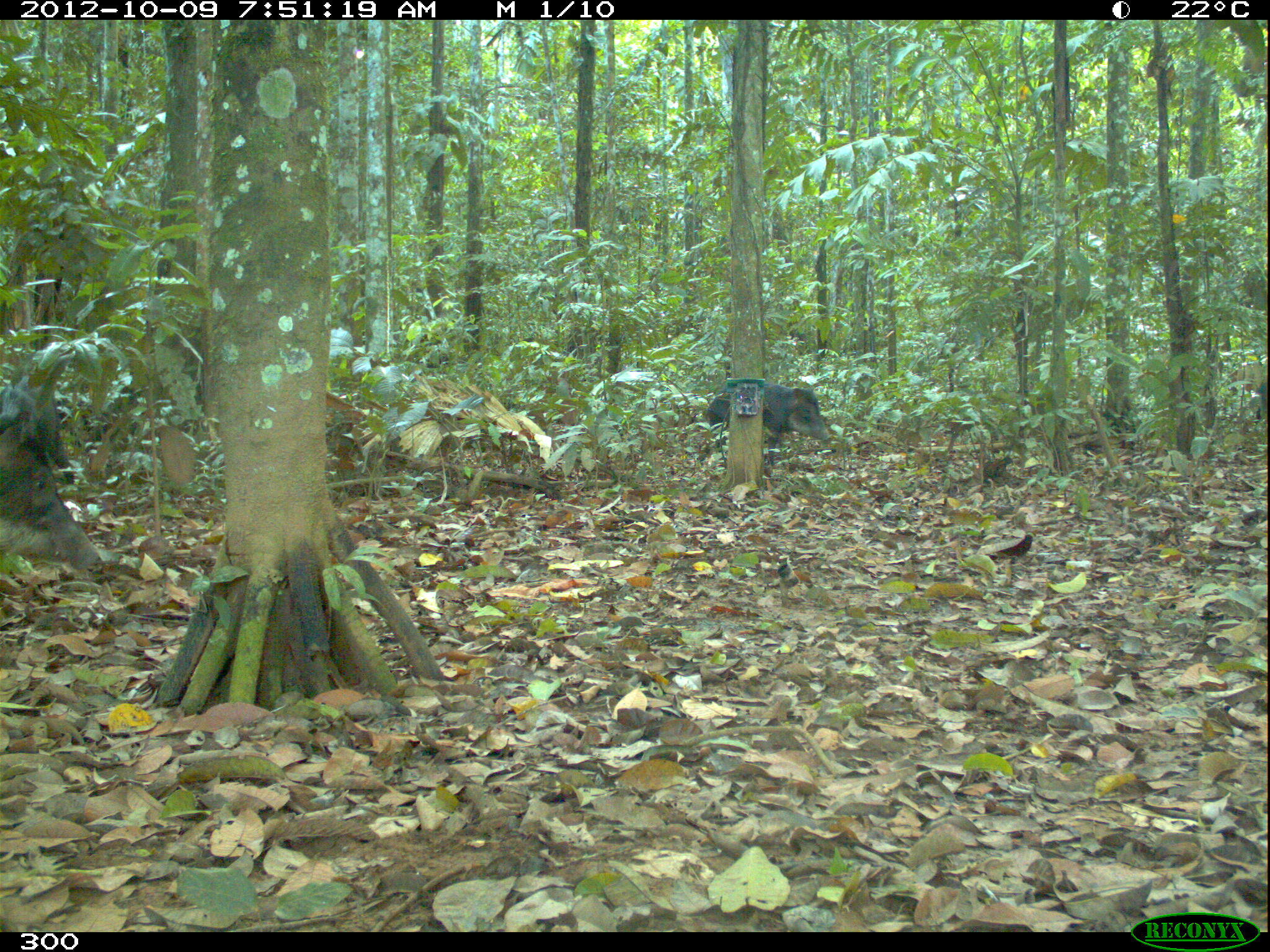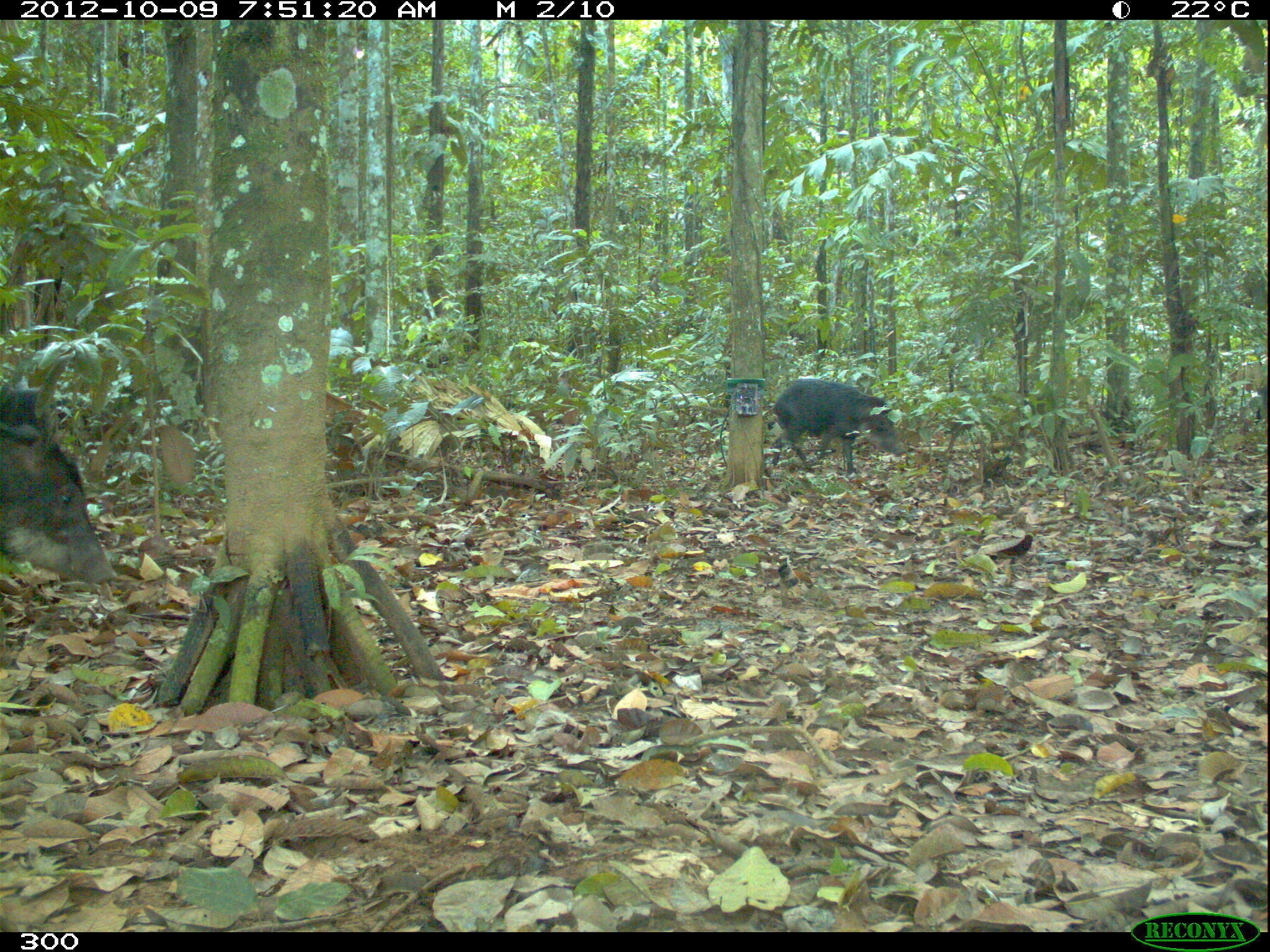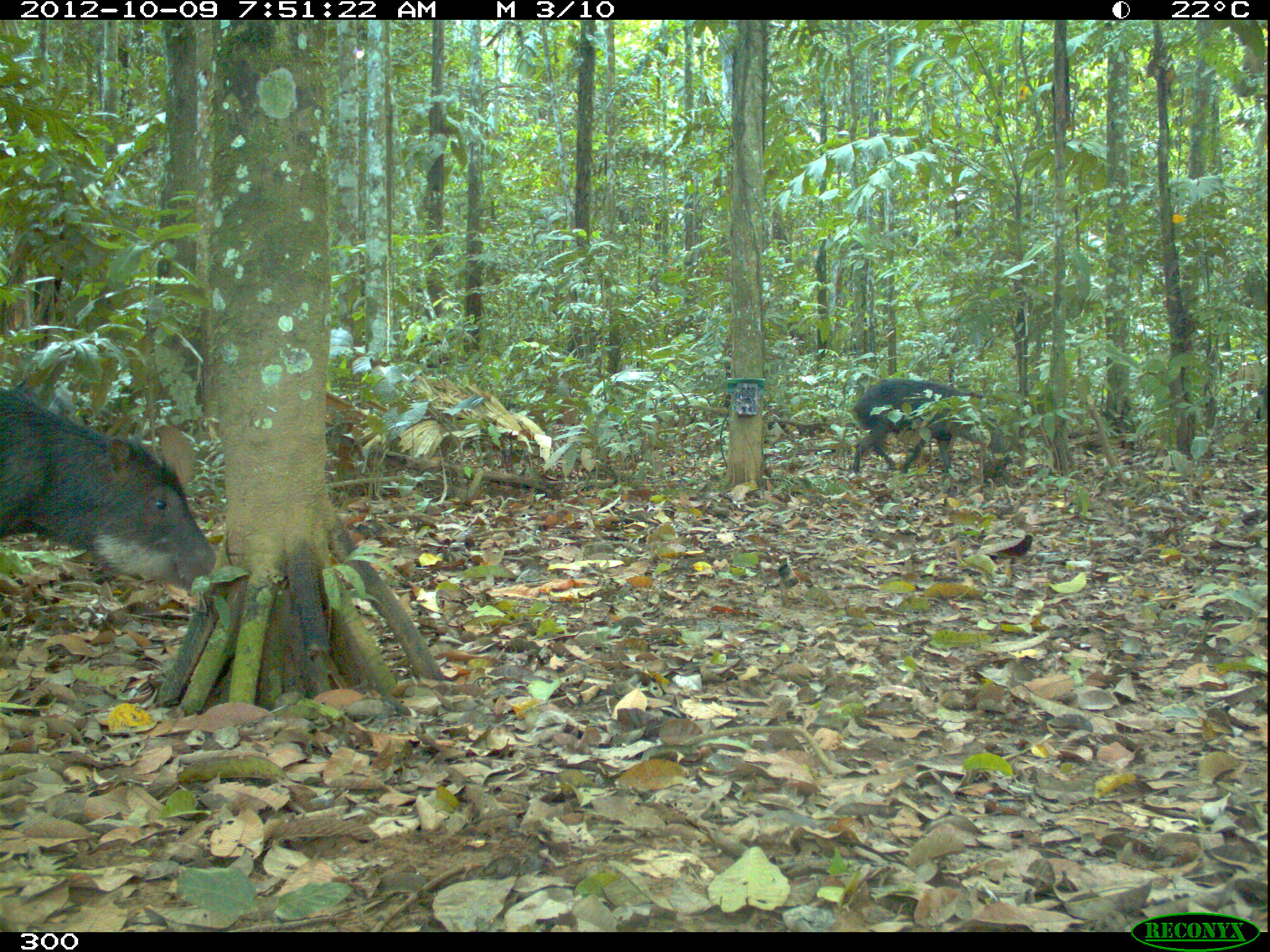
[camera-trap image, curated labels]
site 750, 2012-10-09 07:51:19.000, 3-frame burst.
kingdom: Animalia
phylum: Chordata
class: Mammalia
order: Artiodactyla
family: Tayassuidae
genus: Tayassu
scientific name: Tayassu pecari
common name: white-lipped peccary